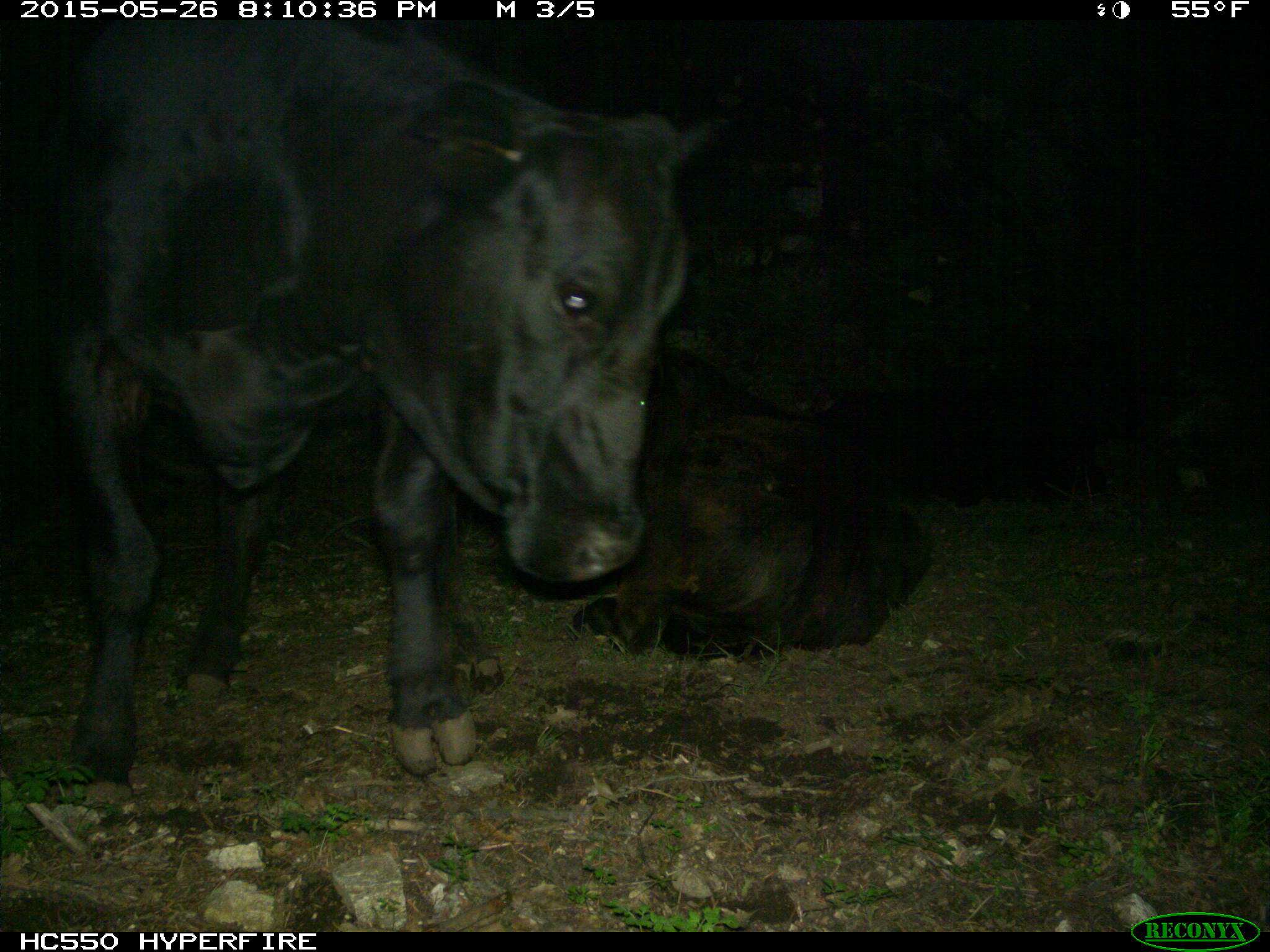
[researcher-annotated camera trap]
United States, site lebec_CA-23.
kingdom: Animalia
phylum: Chordata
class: Mammalia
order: Artiodactyla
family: Bovidae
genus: Bos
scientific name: Bos taurus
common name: domestic cow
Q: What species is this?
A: Bos taurus (domestic cow).